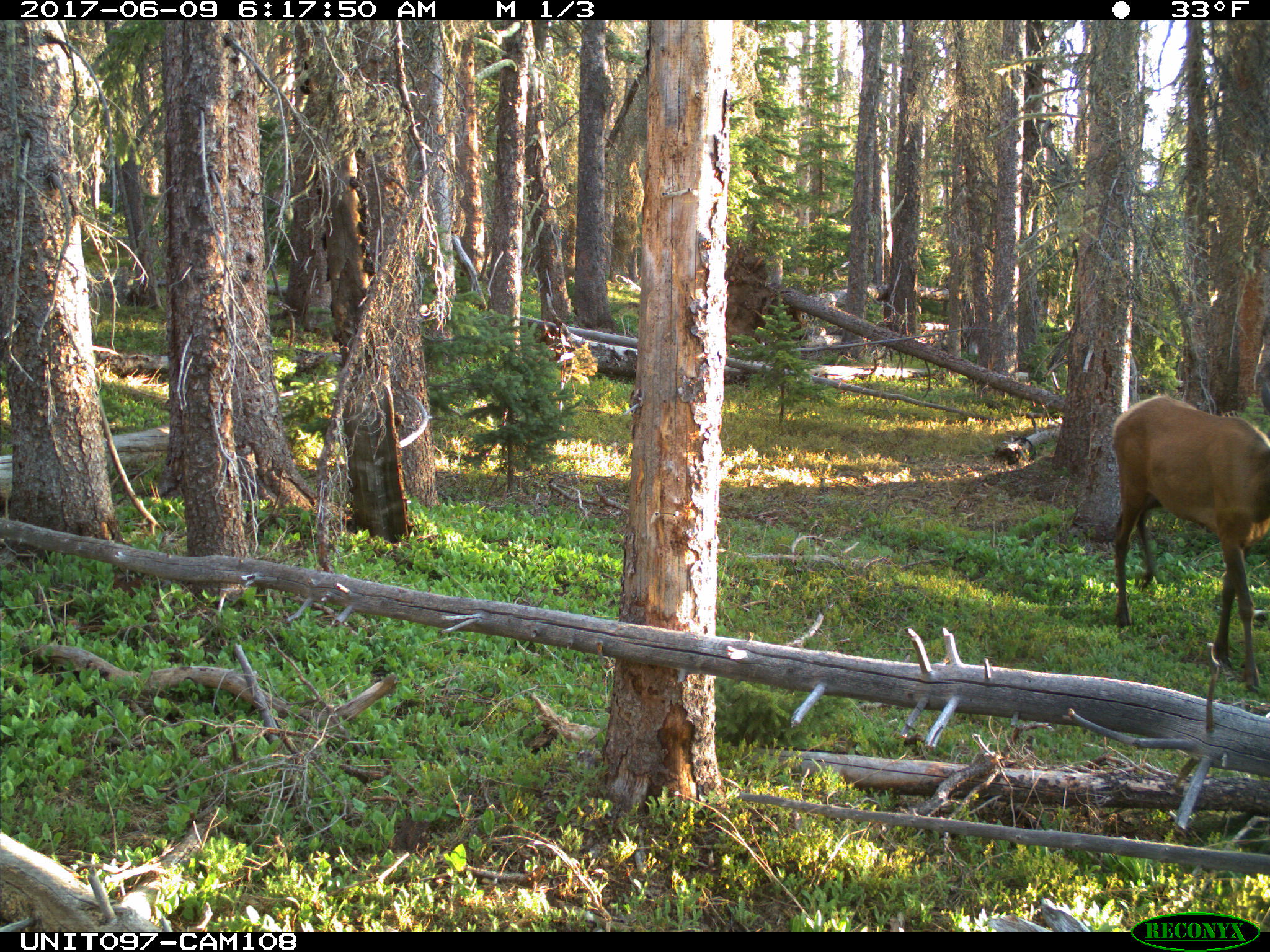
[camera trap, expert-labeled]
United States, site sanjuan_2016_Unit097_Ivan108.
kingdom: Animalia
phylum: Chordata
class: Mammalia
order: Artiodactyla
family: Cervidae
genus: Cervus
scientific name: Cervus elaphus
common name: red deer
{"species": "Cervus elaphus (red deer)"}